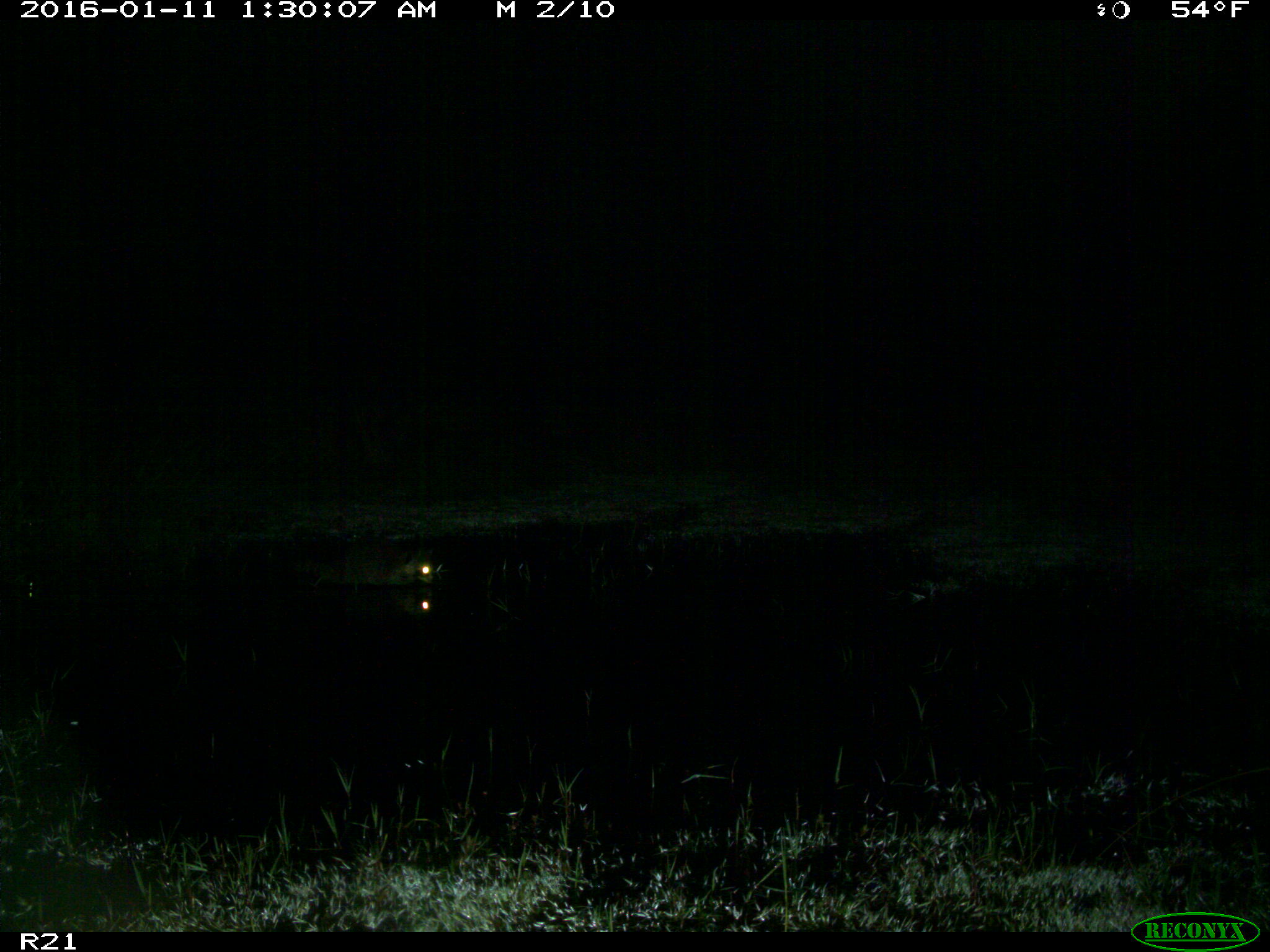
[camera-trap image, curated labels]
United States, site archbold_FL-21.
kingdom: Animalia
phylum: Chordata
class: Mammalia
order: Carnivora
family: Procyonidae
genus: Procyon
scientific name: Procyon lotor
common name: common raccoon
Procyon lotor (common raccoon).